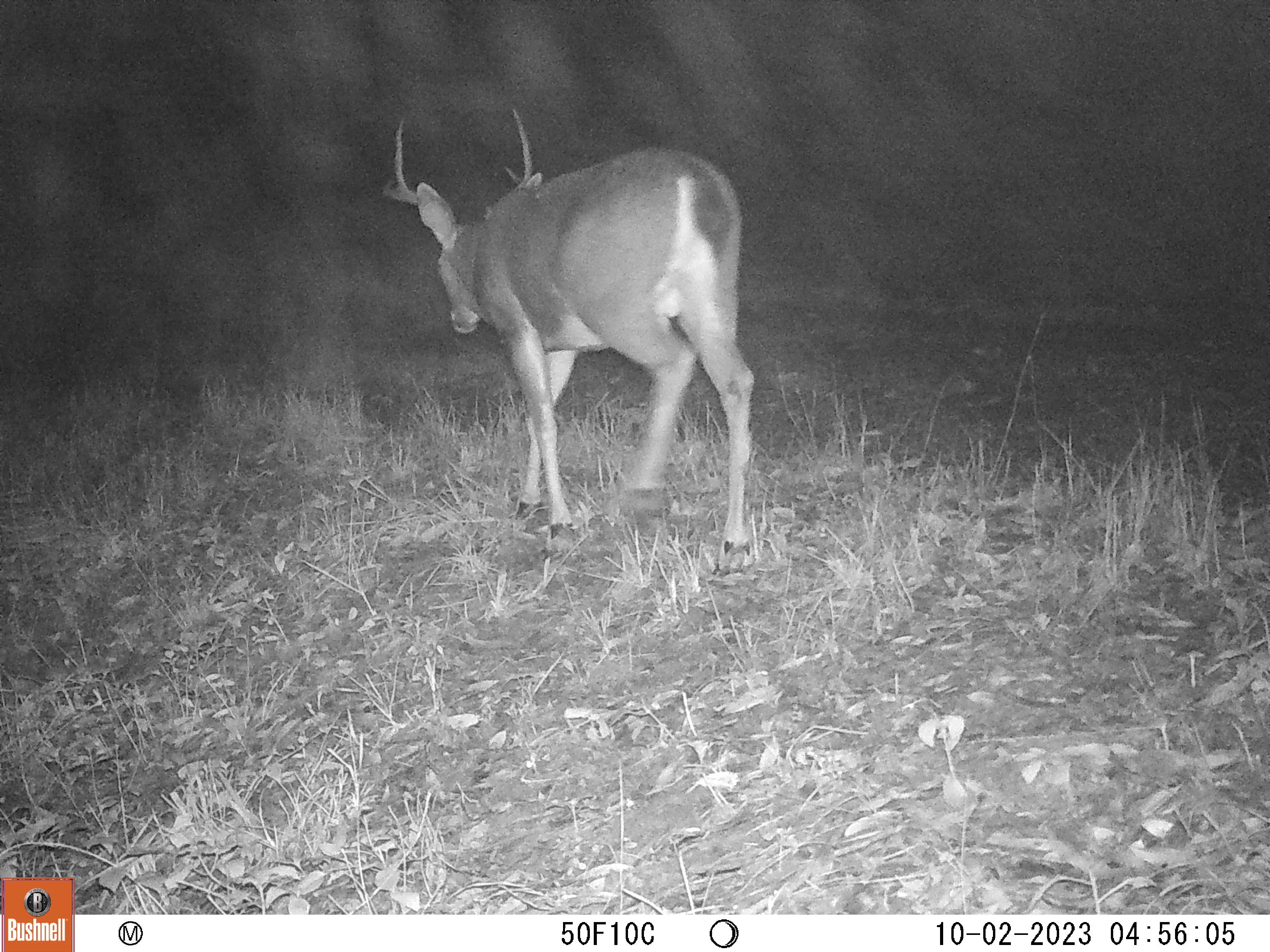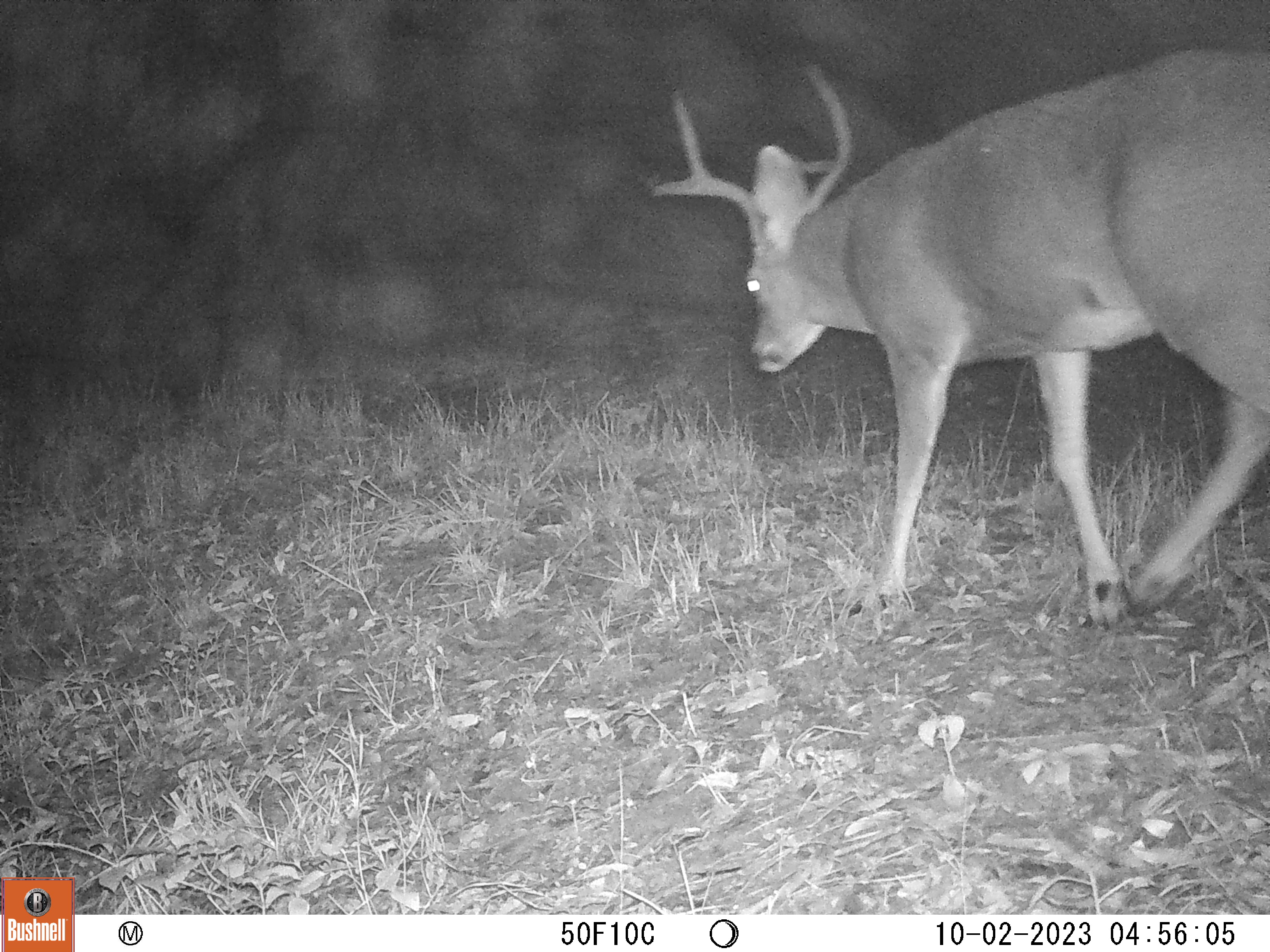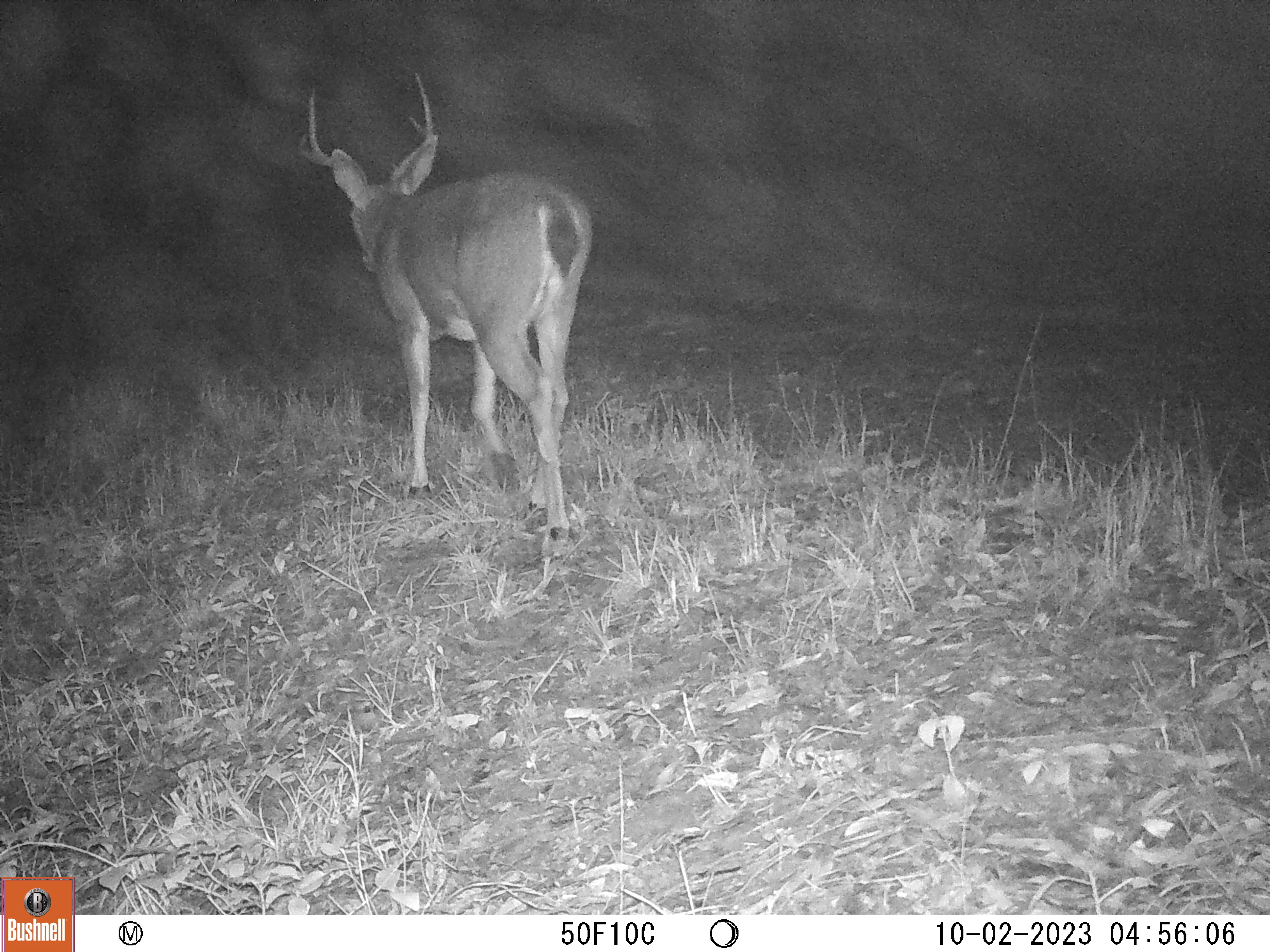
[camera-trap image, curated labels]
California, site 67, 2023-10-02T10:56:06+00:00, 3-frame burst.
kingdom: Animalia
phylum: Chordata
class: Mammalia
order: Artiodactyla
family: Cervidae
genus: Odocoileus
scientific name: Odocoileus hemionus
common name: mule deer